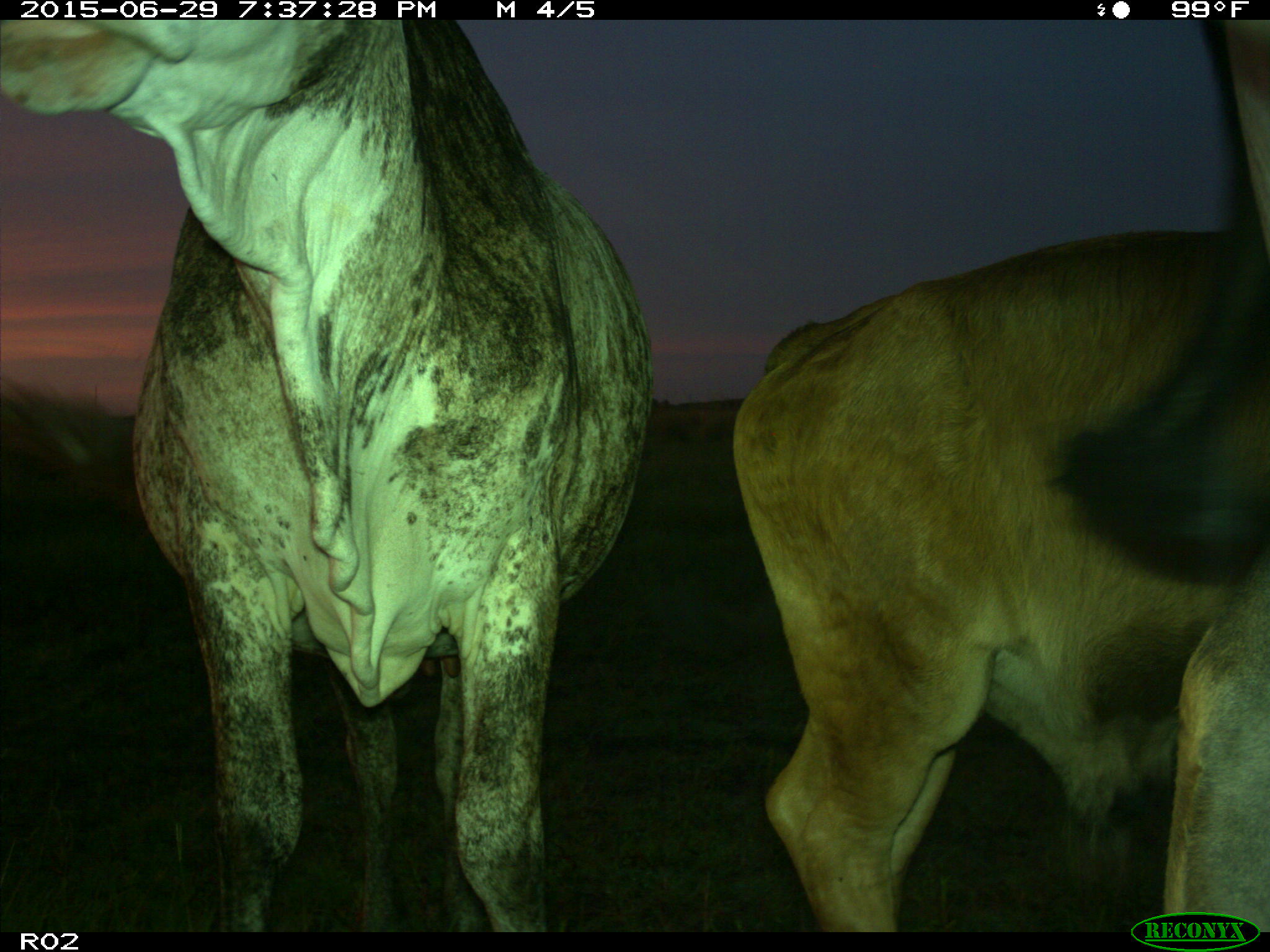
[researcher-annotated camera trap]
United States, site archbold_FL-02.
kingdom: Animalia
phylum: Chordata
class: Mammalia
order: Artiodactyla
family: Bovidae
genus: Bos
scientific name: Bos taurus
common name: domestic cow